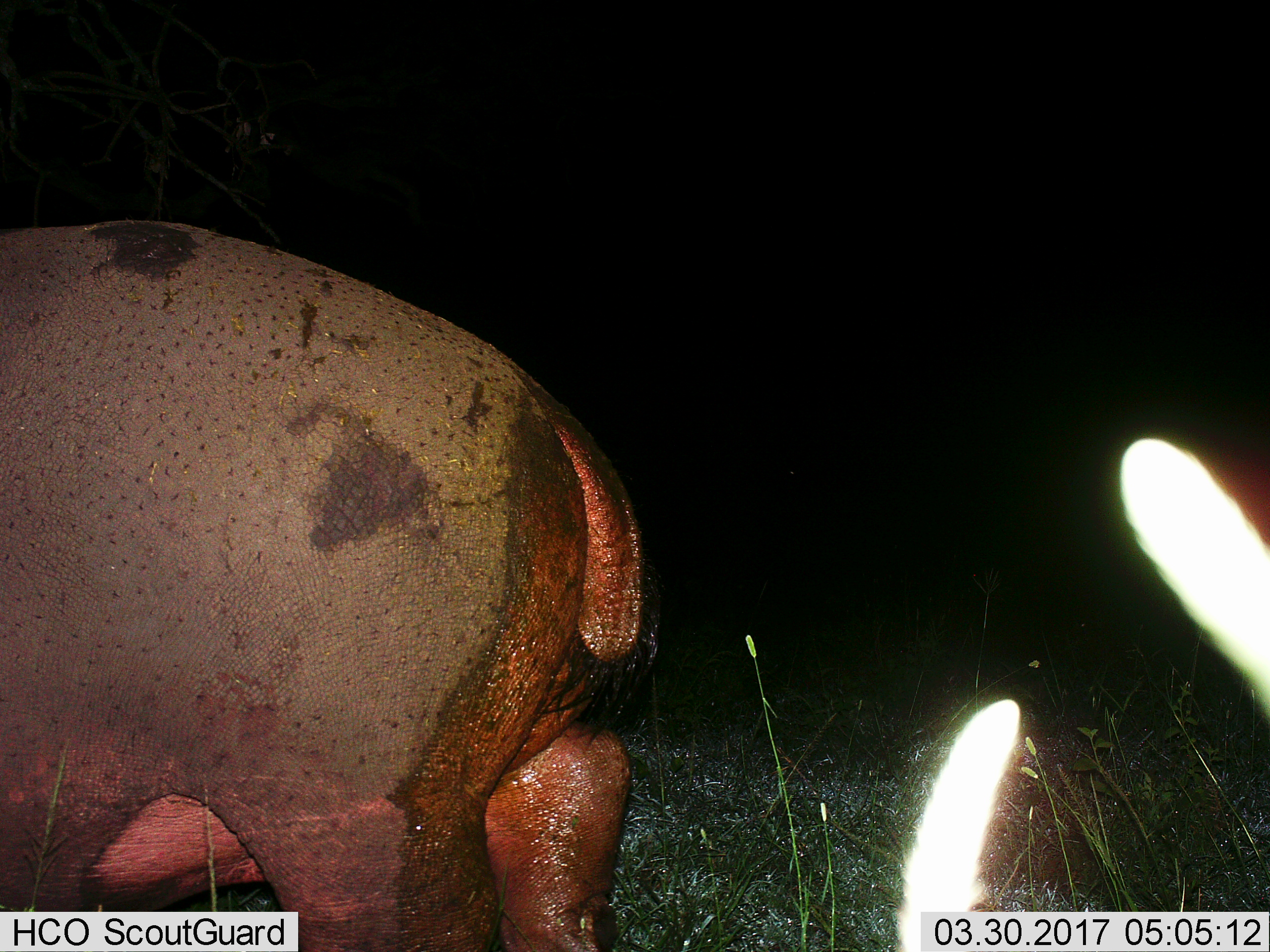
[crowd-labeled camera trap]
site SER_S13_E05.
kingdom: Animalia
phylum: Chordata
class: Mammalia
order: Artiodactyla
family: Hippopotamidae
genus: Hippopotamus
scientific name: Hippopotamus amphibius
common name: hippopotamus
Hippopotamus (Hippopotamus amphibius), count 1. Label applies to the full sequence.